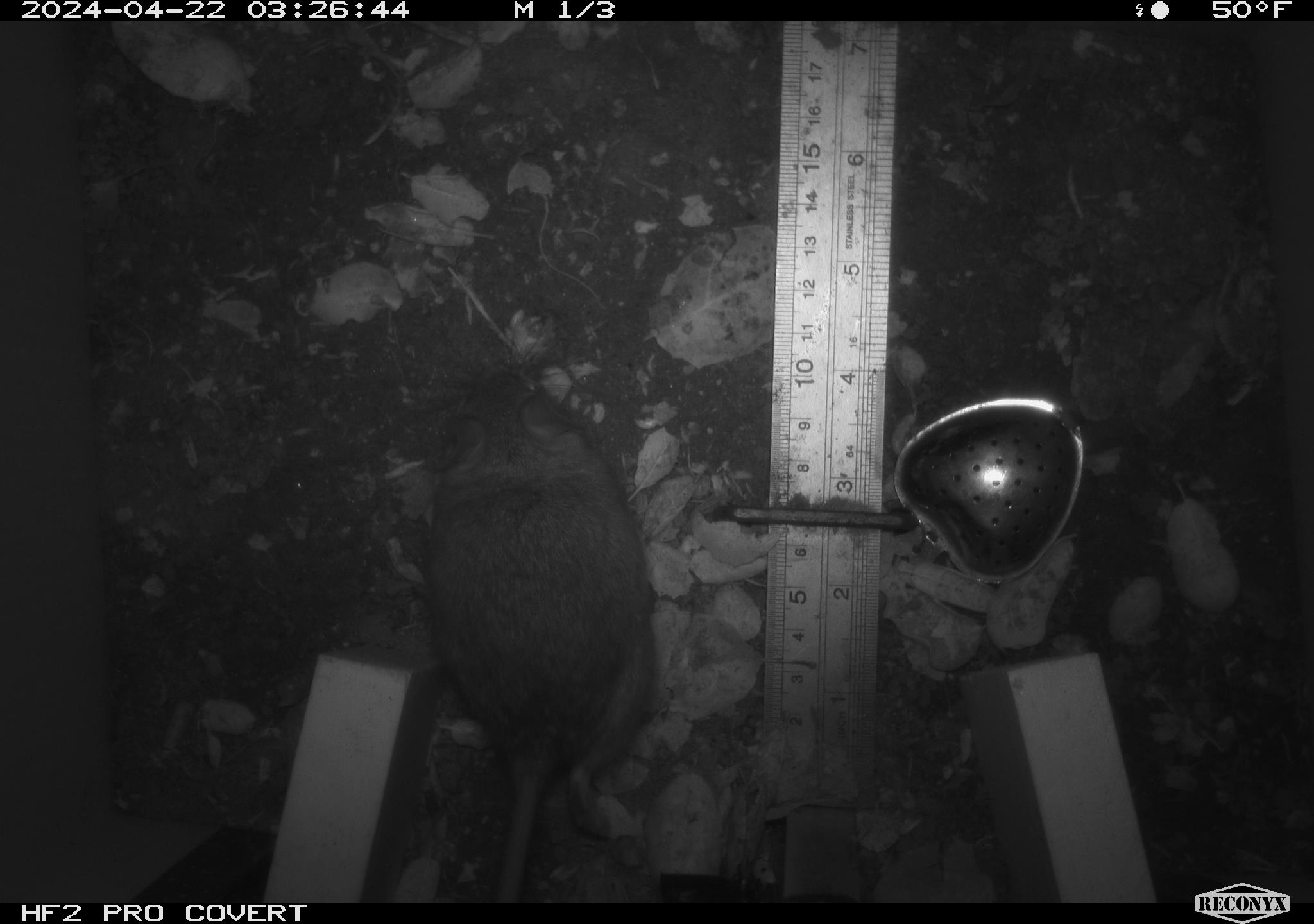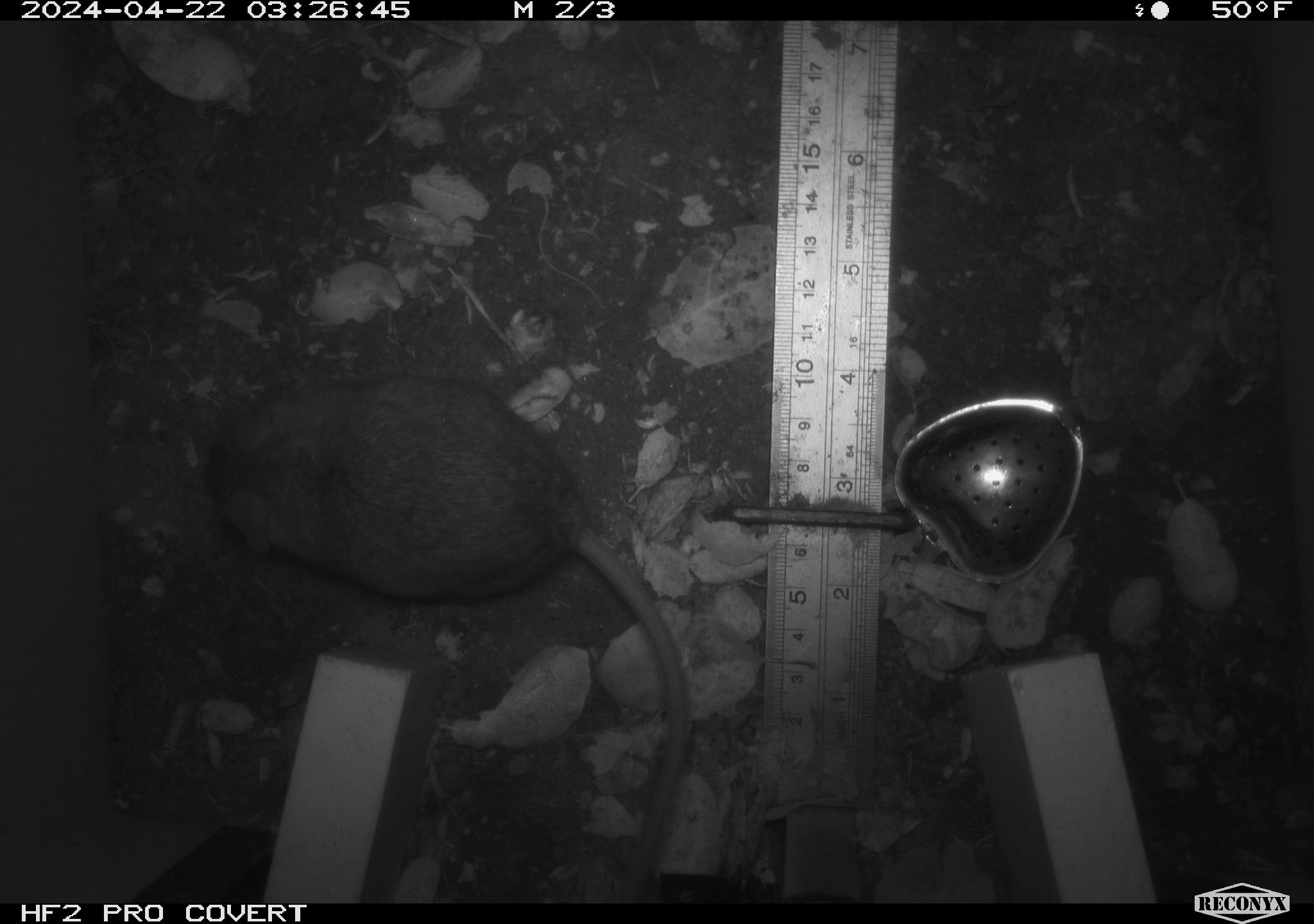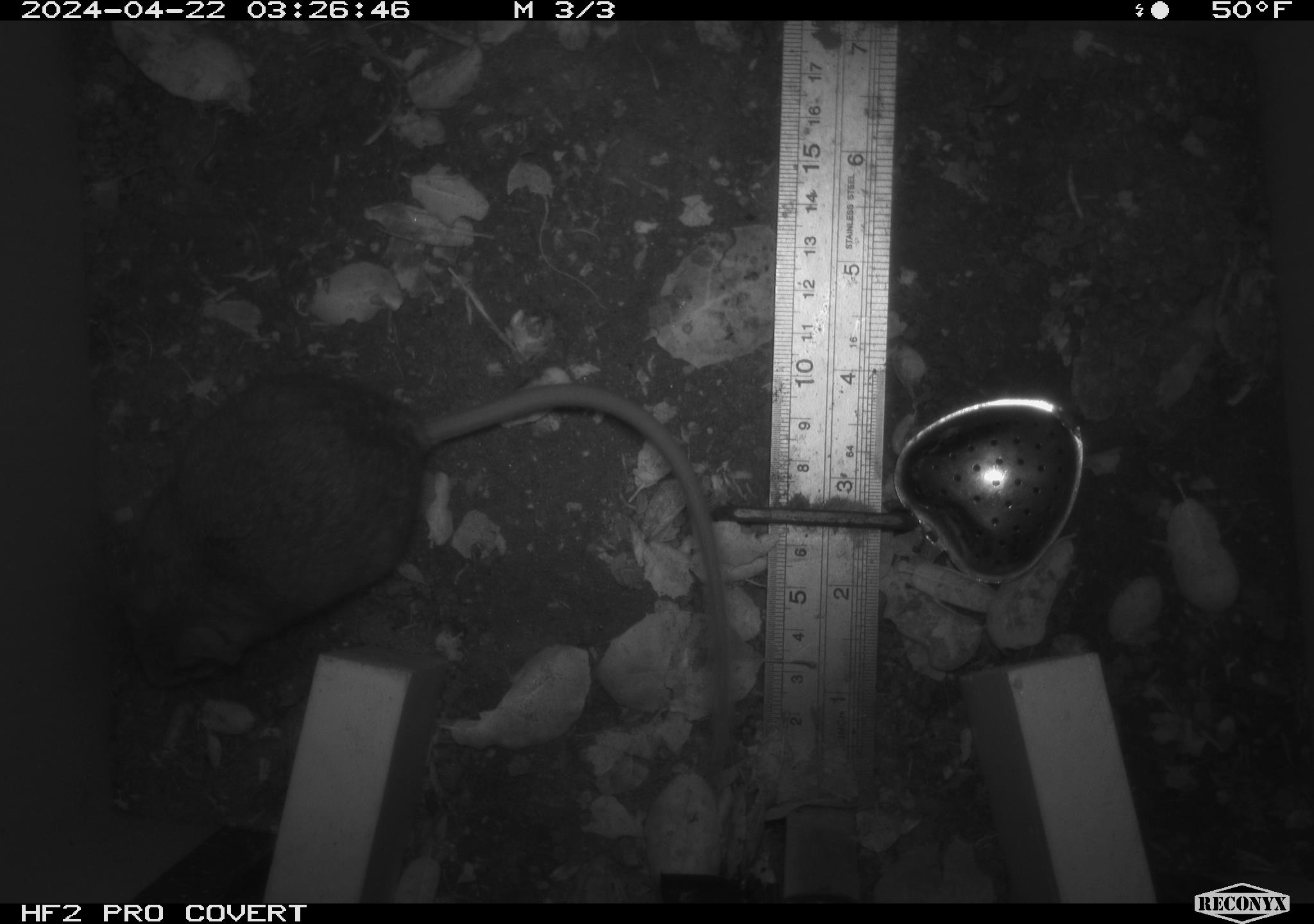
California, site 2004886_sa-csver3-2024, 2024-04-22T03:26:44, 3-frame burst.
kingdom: Animalia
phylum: Chordata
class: Mammalia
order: Rodentia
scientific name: Rodentia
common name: rodent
Rodent (Rodentia).